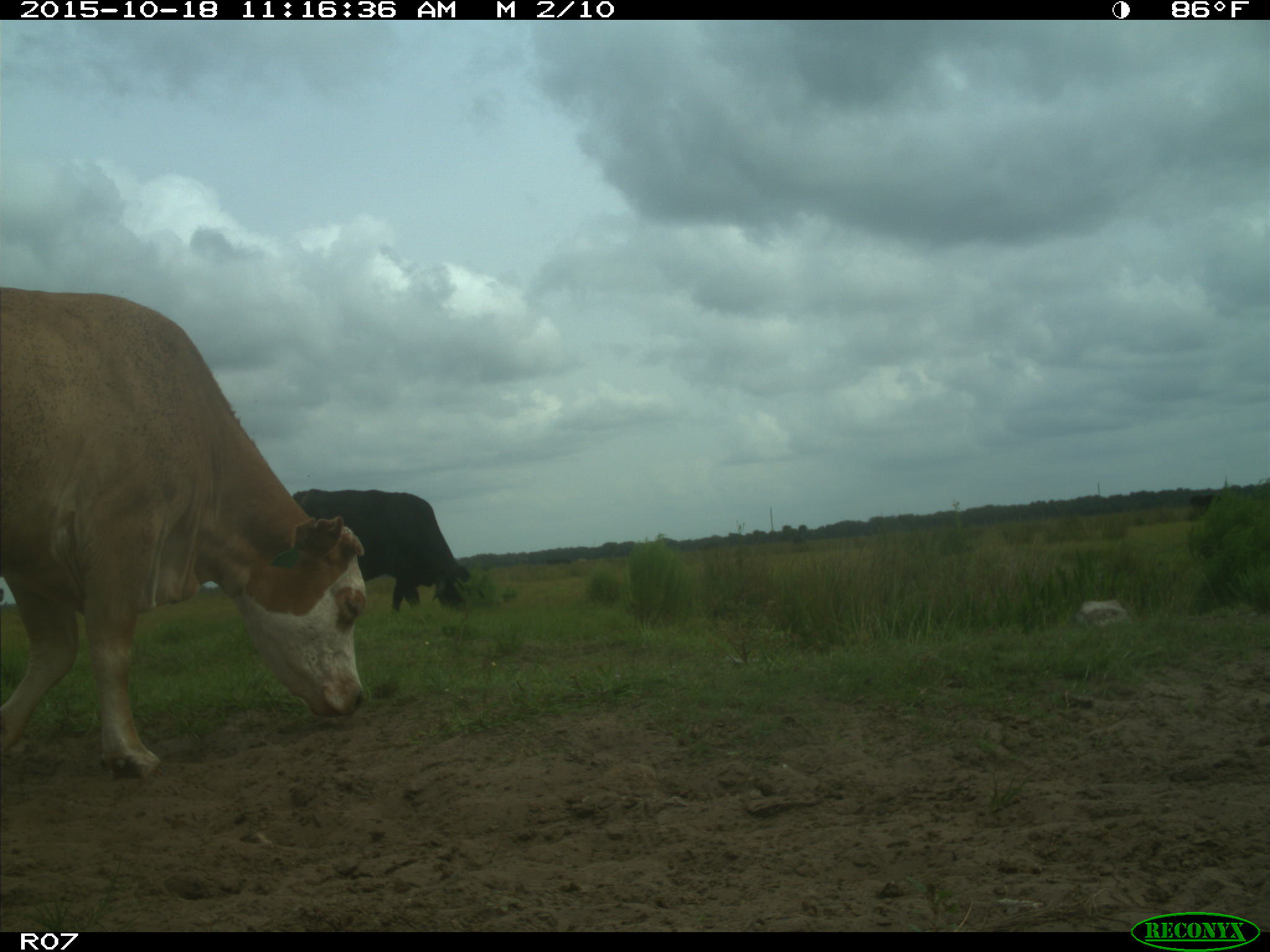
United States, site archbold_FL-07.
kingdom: Animalia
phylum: Chordata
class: Mammalia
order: Artiodactyla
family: Bovidae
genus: Bos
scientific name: Bos taurus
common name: domestic cow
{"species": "Bos taurus (domestic cow)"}